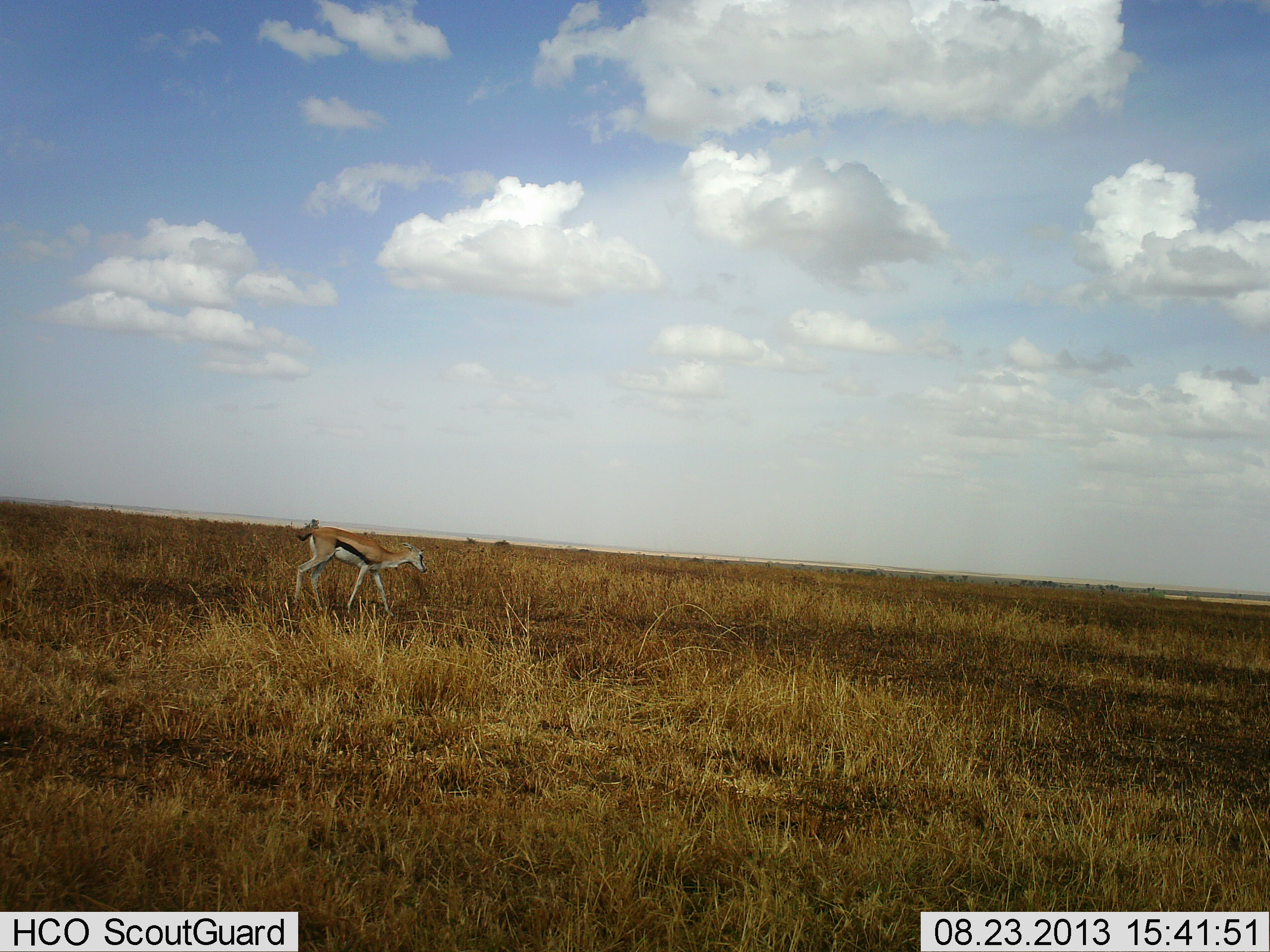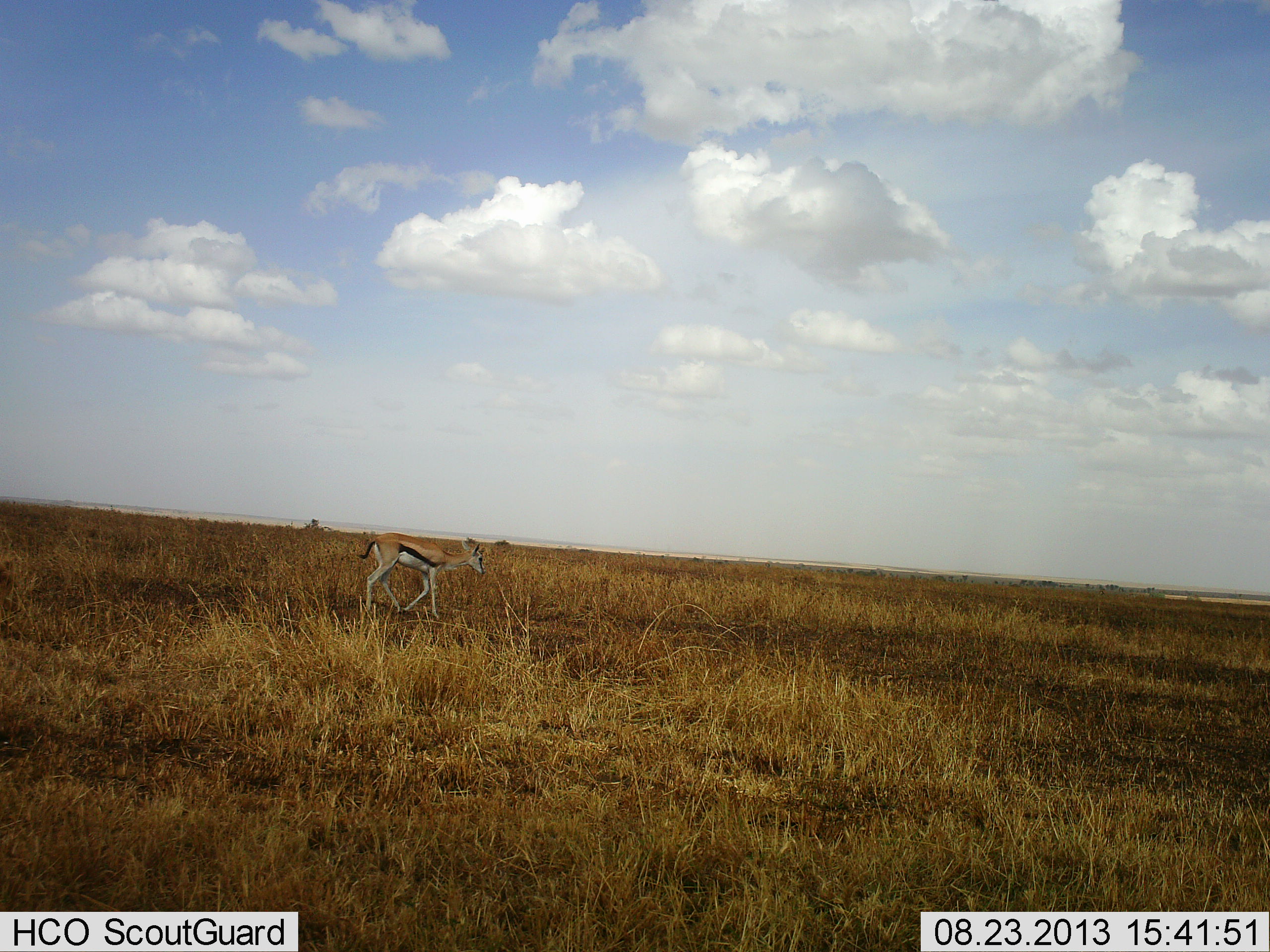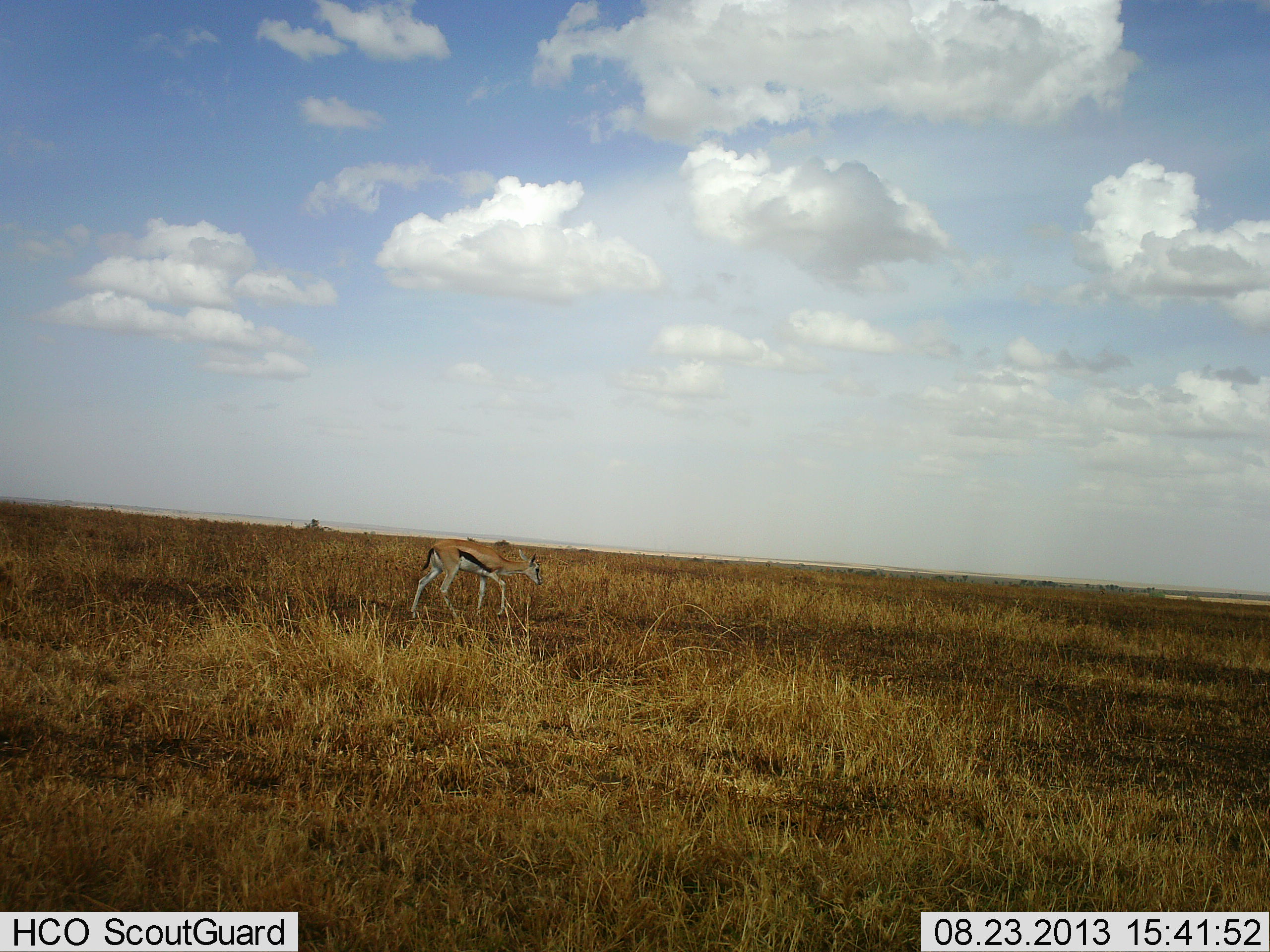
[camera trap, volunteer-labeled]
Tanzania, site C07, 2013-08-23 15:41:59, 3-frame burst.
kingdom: Animalia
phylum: Chordata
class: Mammalia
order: Artiodactyla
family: Bovidae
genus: Eudorcas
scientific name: Eudorcas thomsonii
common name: thomson's gazelle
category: gazellethomsons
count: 1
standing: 0%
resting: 0%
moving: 100%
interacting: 0%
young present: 0%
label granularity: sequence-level